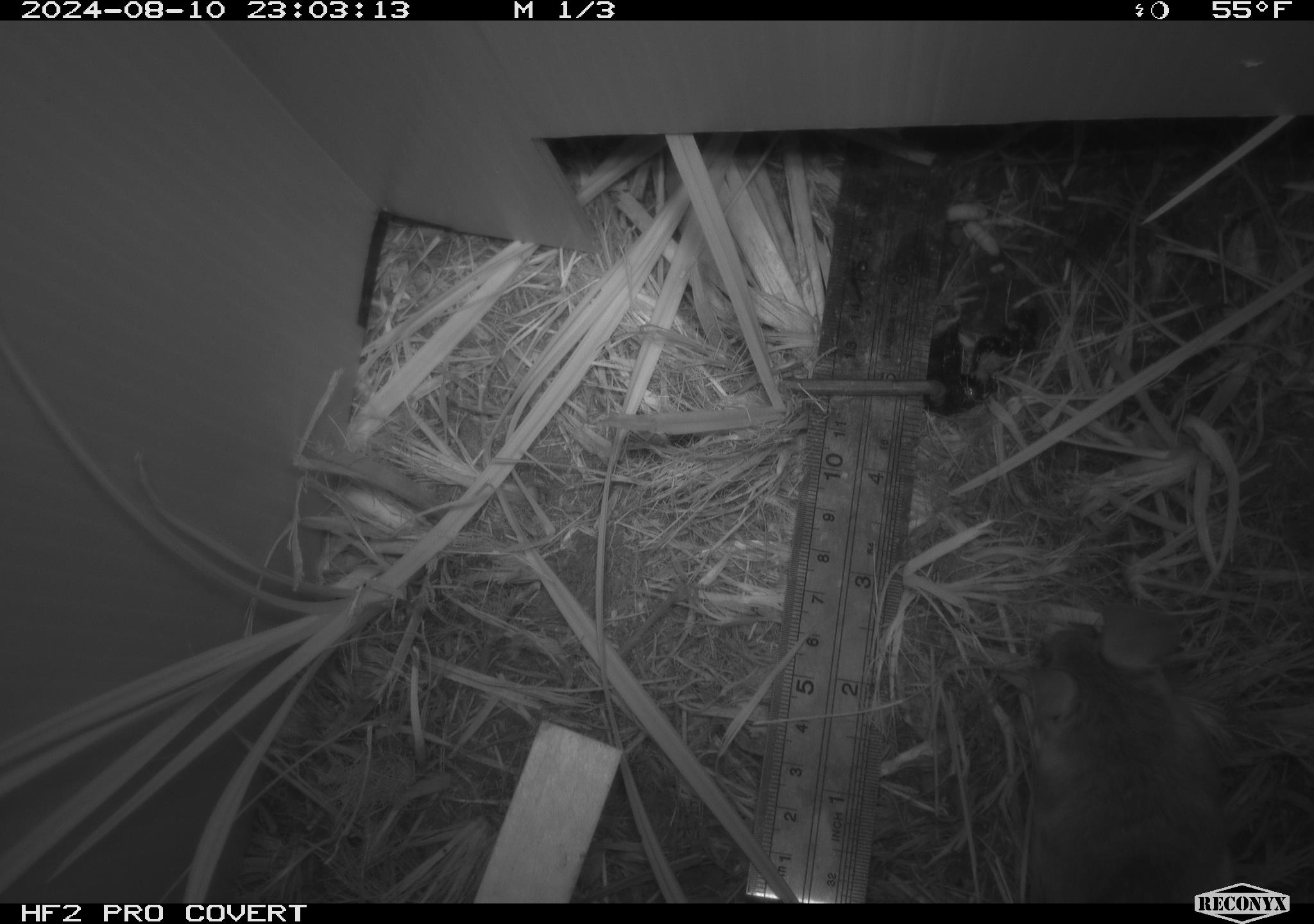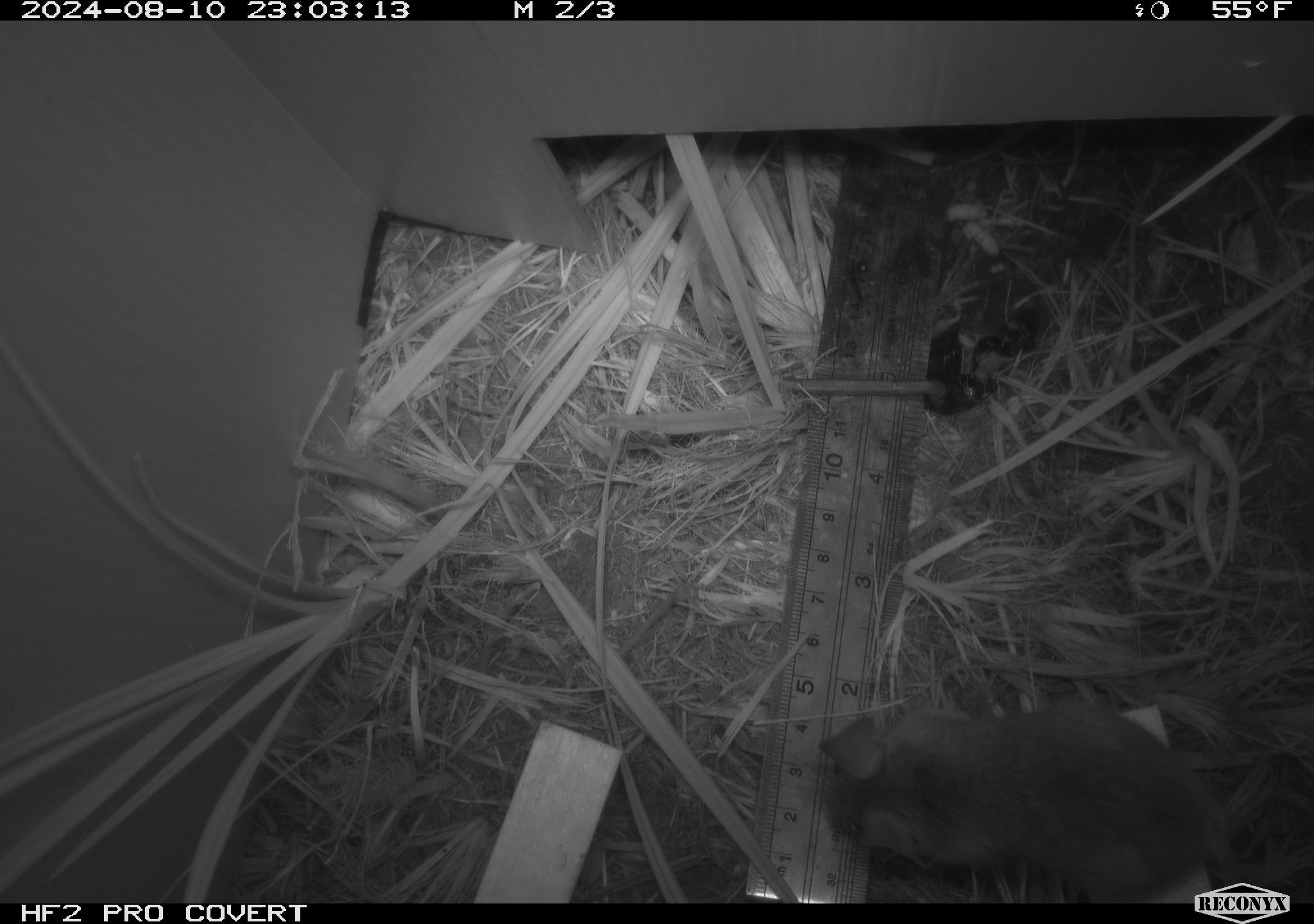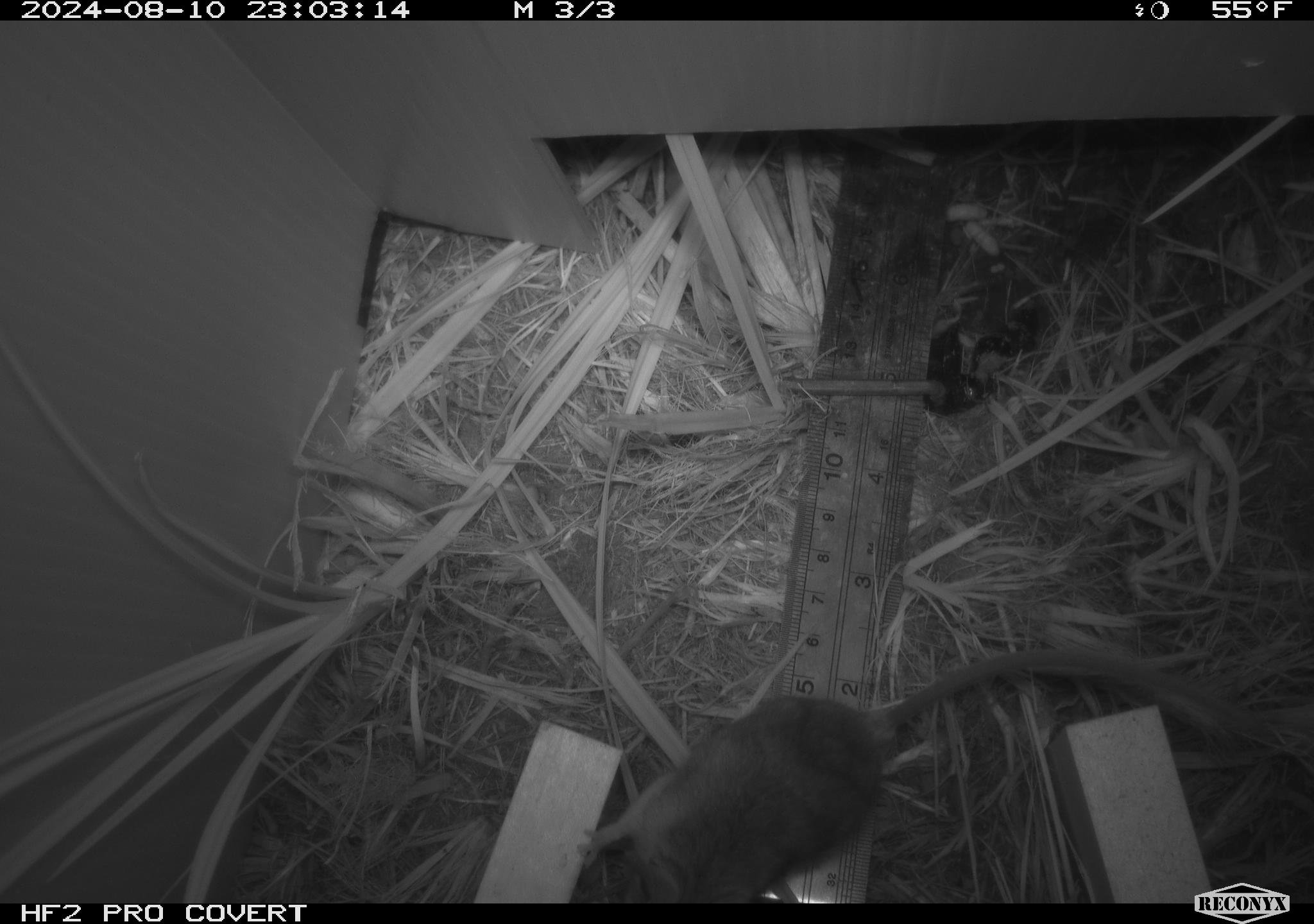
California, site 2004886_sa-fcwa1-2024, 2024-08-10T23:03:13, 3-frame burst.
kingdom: Animalia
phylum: Chordata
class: Mammalia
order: Rodentia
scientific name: Rodentia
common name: mouse species